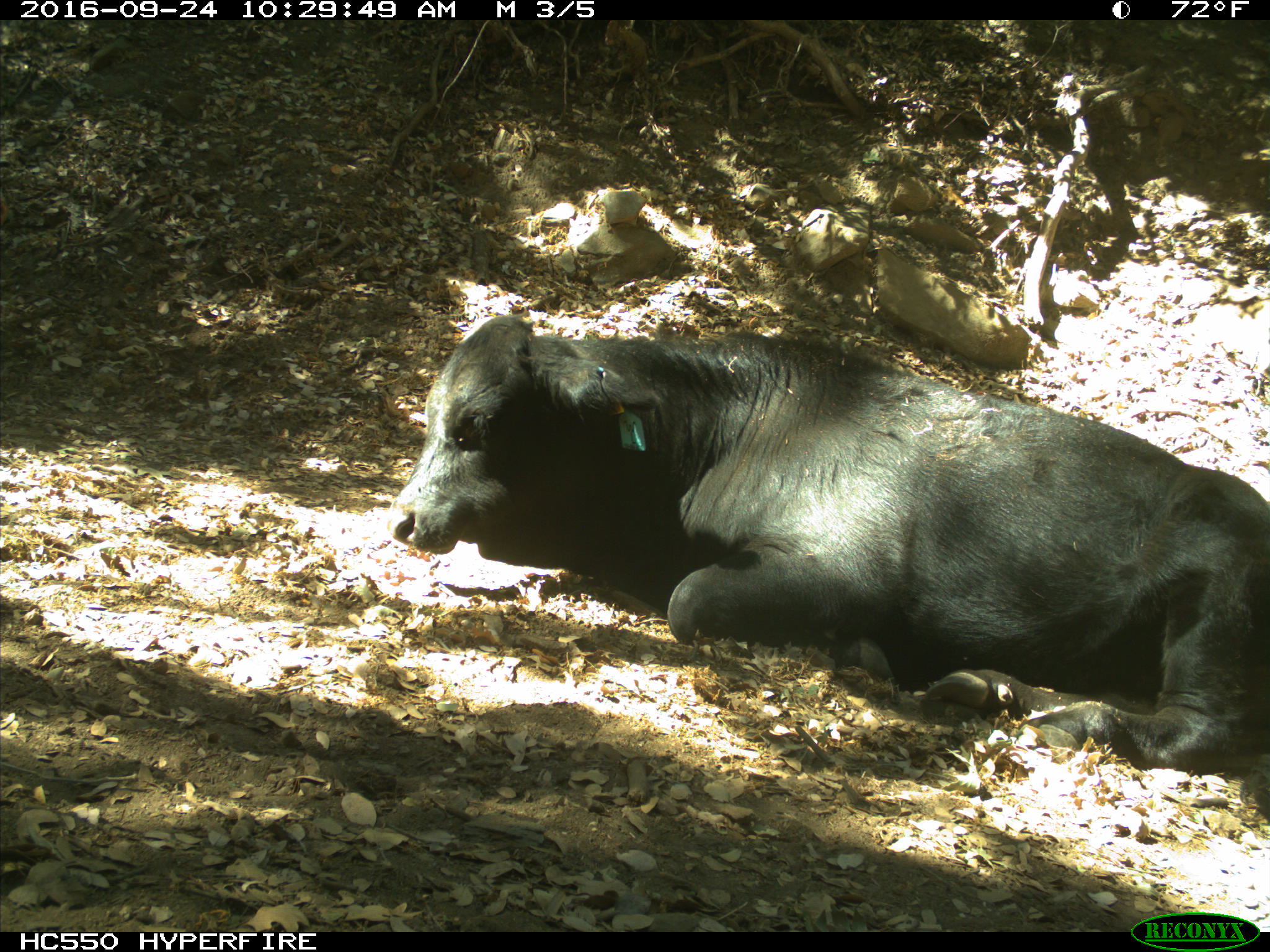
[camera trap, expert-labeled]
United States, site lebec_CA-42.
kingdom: Animalia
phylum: Chordata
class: Mammalia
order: Artiodactyla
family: Bovidae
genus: Bos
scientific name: Bos taurus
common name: domestic cow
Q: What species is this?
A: Bos taurus (domestic cow).